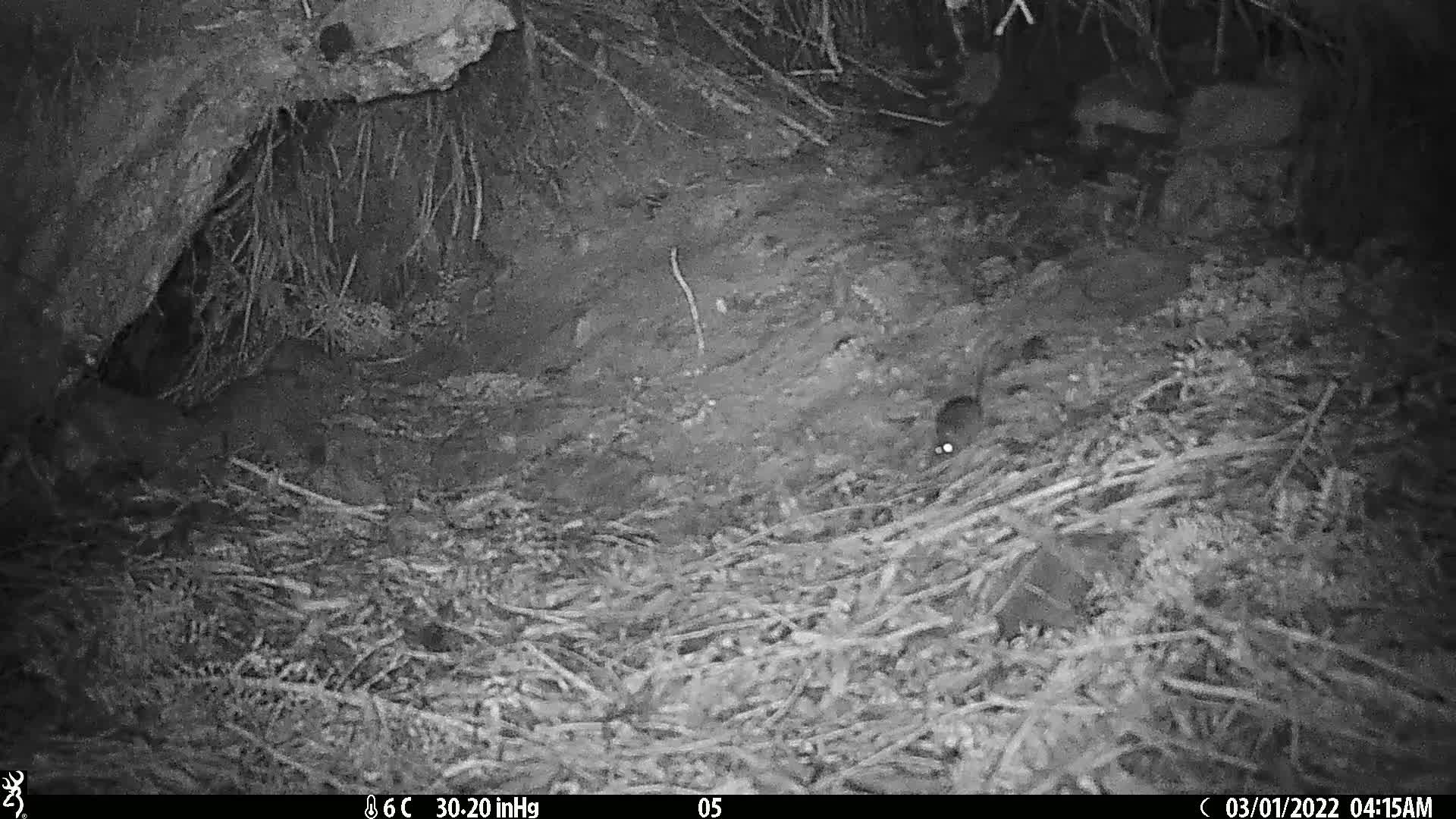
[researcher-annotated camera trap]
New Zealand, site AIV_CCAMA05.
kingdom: Animalia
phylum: Chordata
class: Mammalia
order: Rodentia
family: Muridae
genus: Mus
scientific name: Mus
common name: mouse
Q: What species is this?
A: Mouse (Mus).